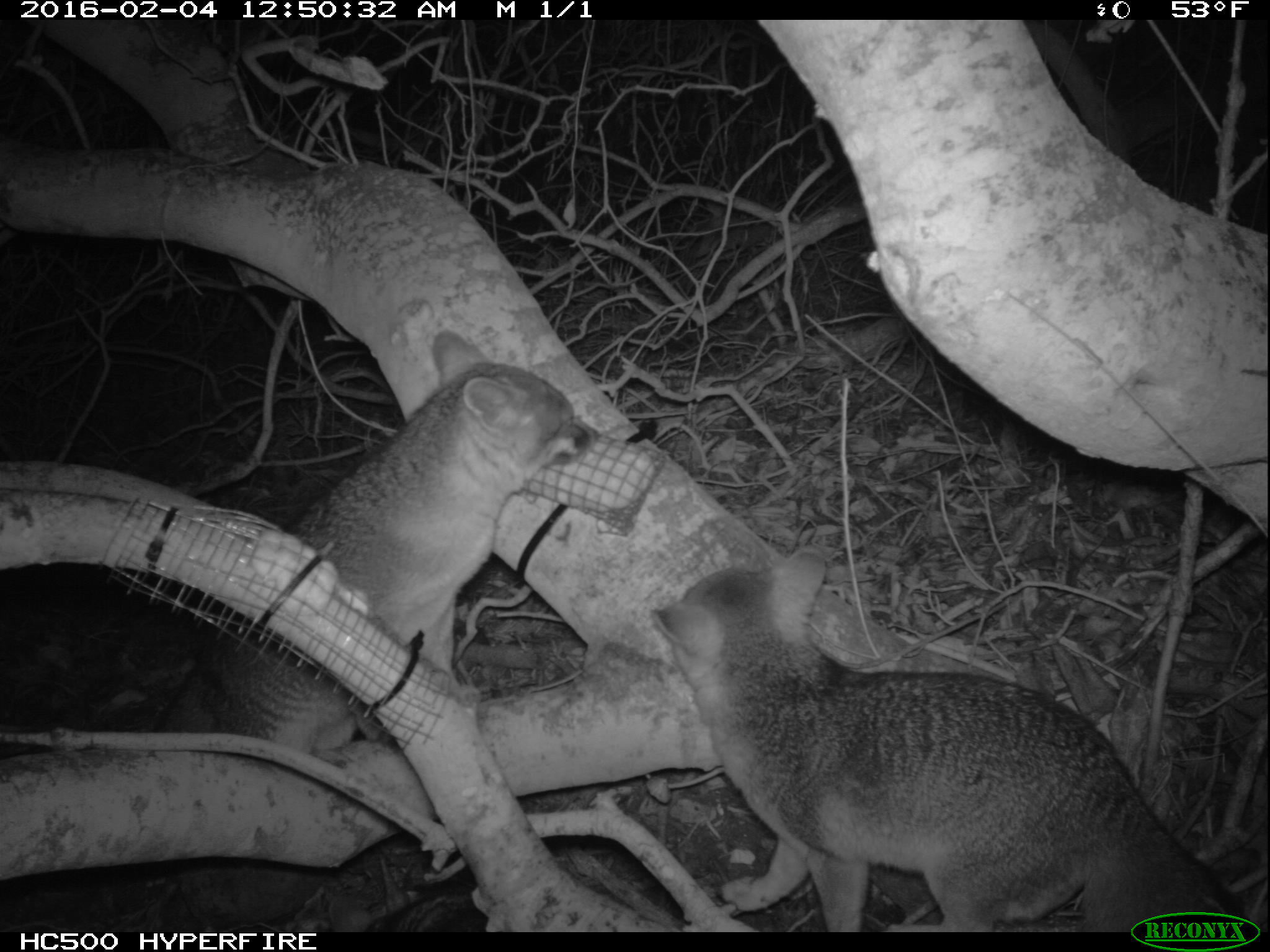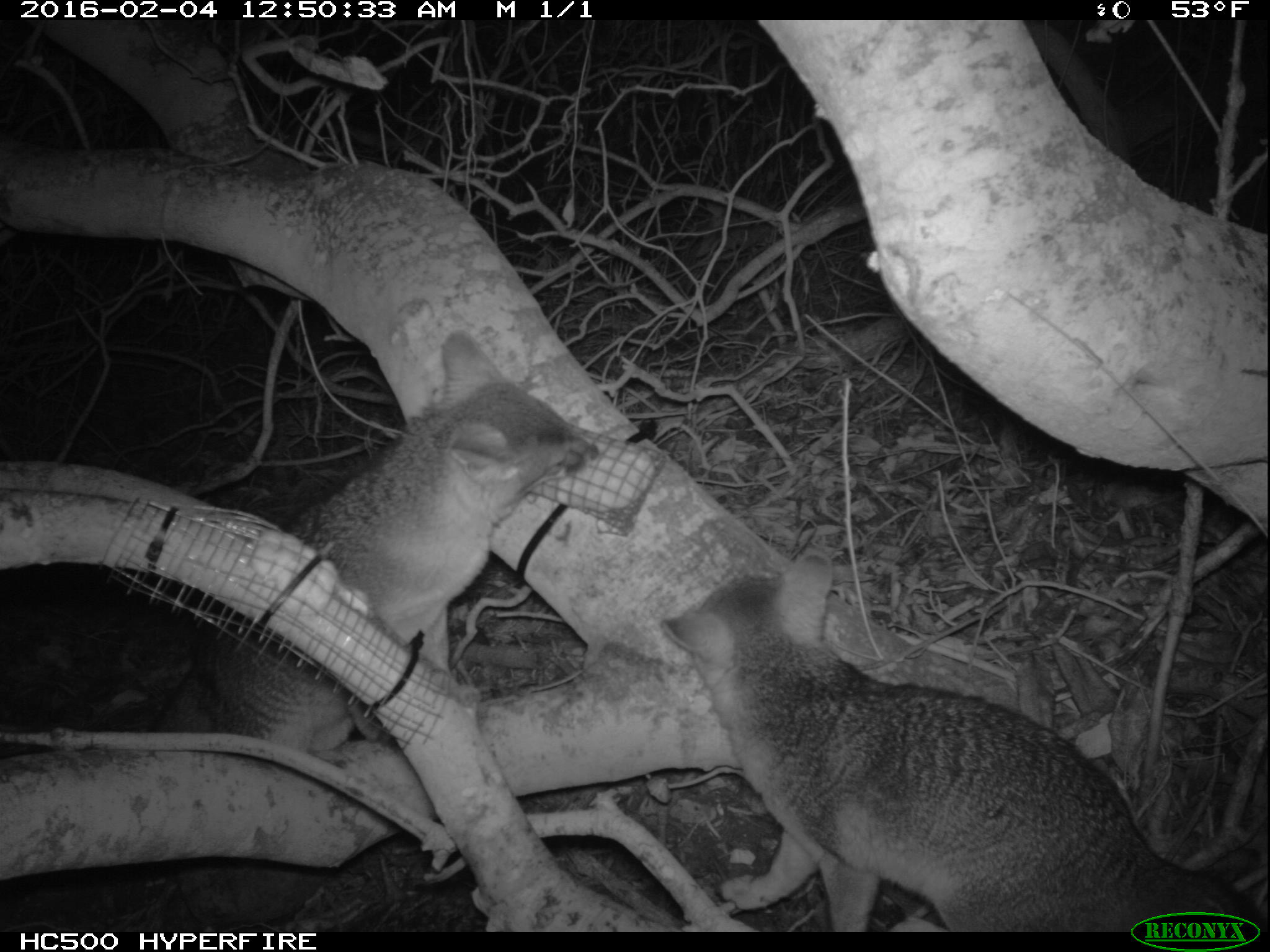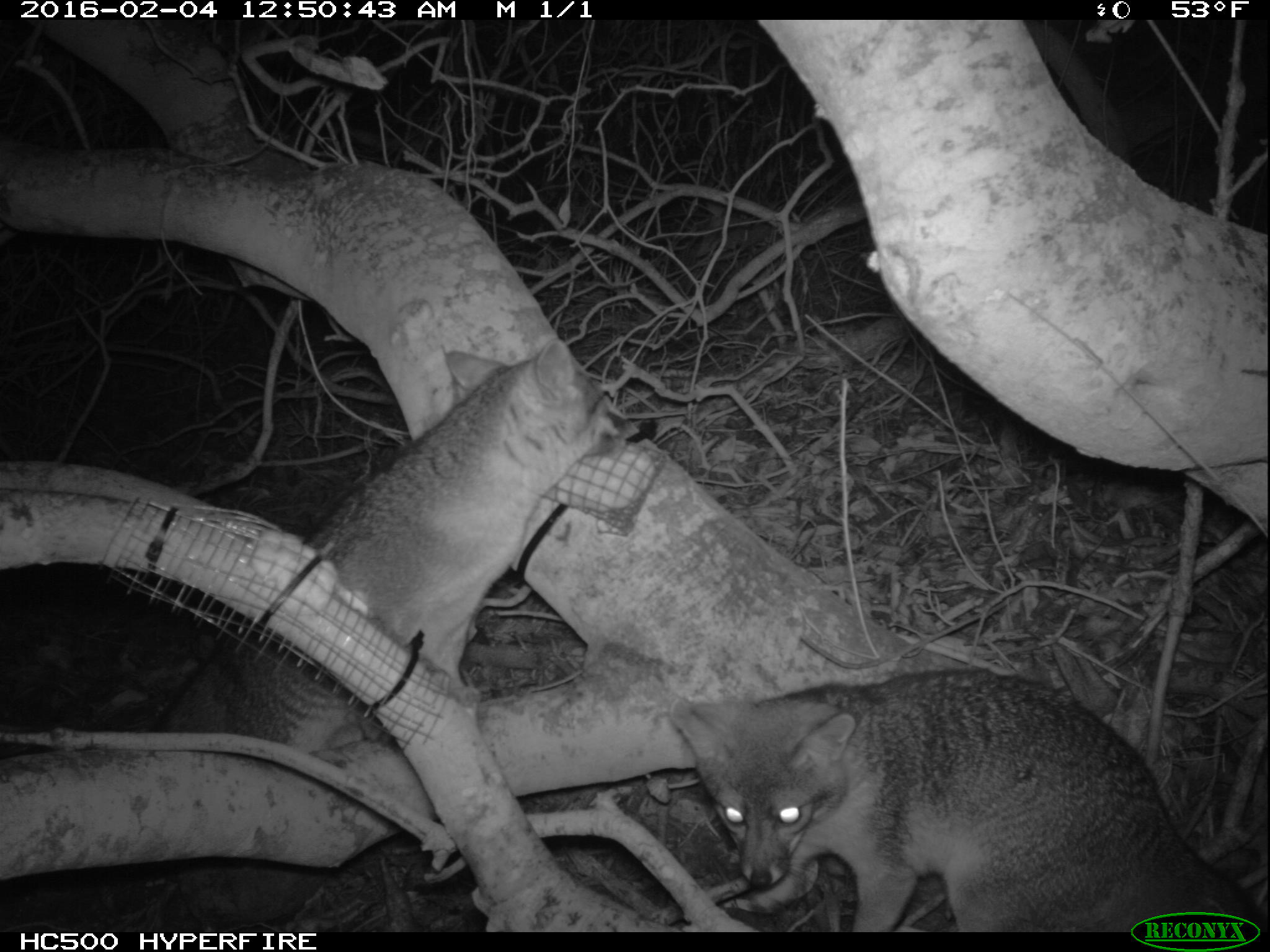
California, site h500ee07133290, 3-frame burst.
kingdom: Animalia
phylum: Chordata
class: Mammalia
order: Carnivora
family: Canidae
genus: Urocyon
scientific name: Urocyon littoralis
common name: island fox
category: fox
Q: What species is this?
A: Fox (island fox) (Urocyon littoralis).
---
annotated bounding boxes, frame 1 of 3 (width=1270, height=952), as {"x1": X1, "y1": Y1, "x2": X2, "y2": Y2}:
fox: {"x1": 648, "y1": 545, "x2": 1248, "y2": 932}; {"x1": 151, "y1": 331, "x2": 599, "y2": 746}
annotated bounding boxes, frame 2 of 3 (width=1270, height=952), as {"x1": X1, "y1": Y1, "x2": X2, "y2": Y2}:
fox: {"x1": 661, "y1": 547, "x2": 1269, "y2": 932}; {"x1": 148, "y1": 330, "x2": 598, "y2": 754}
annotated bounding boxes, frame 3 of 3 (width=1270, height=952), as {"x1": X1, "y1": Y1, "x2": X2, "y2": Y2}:
fox: {"x1": 148, "y1": 338, "x2": 628, "y2": 752}; {"x1": 668, "y1": 668, "x2": 1269, "y2": 933}